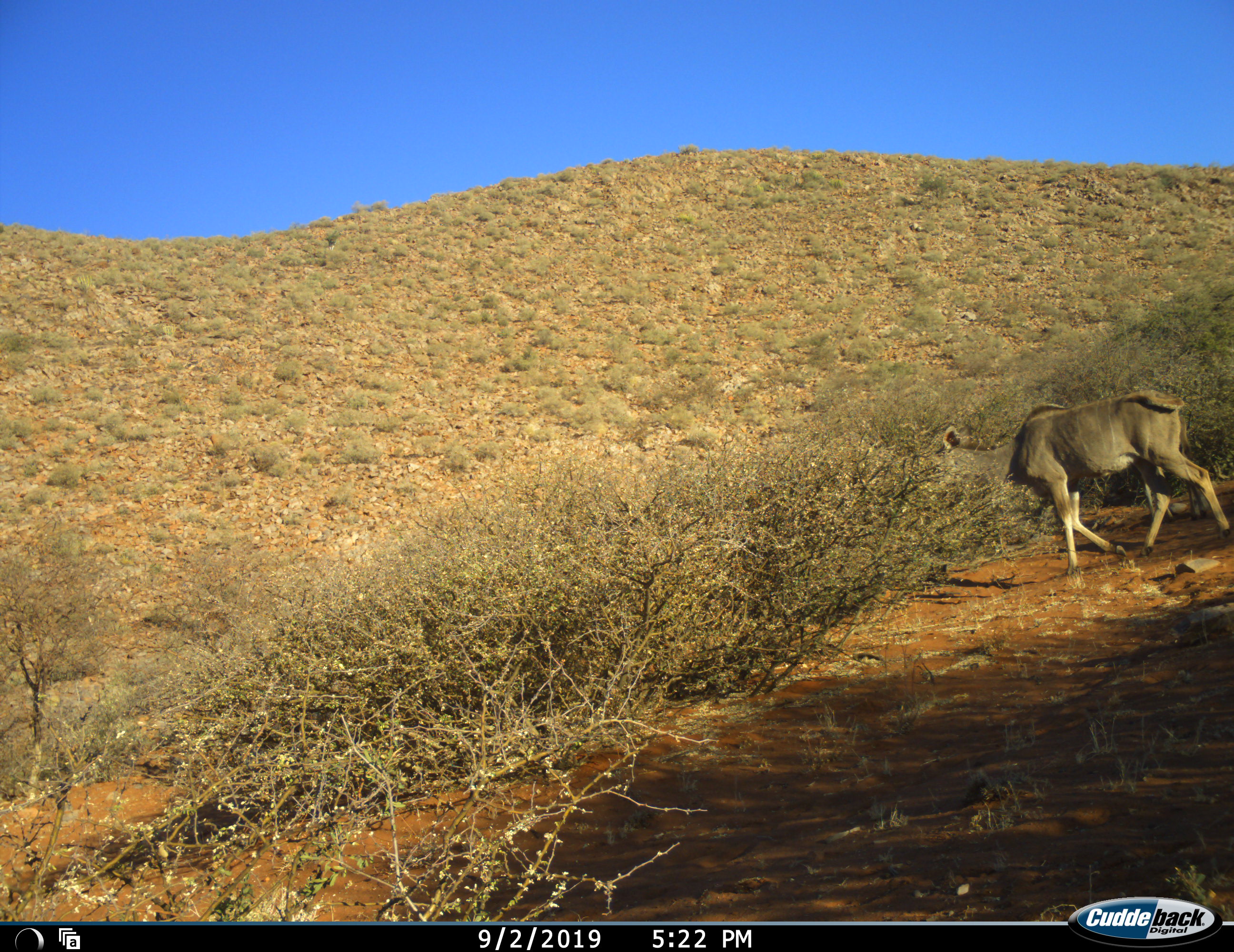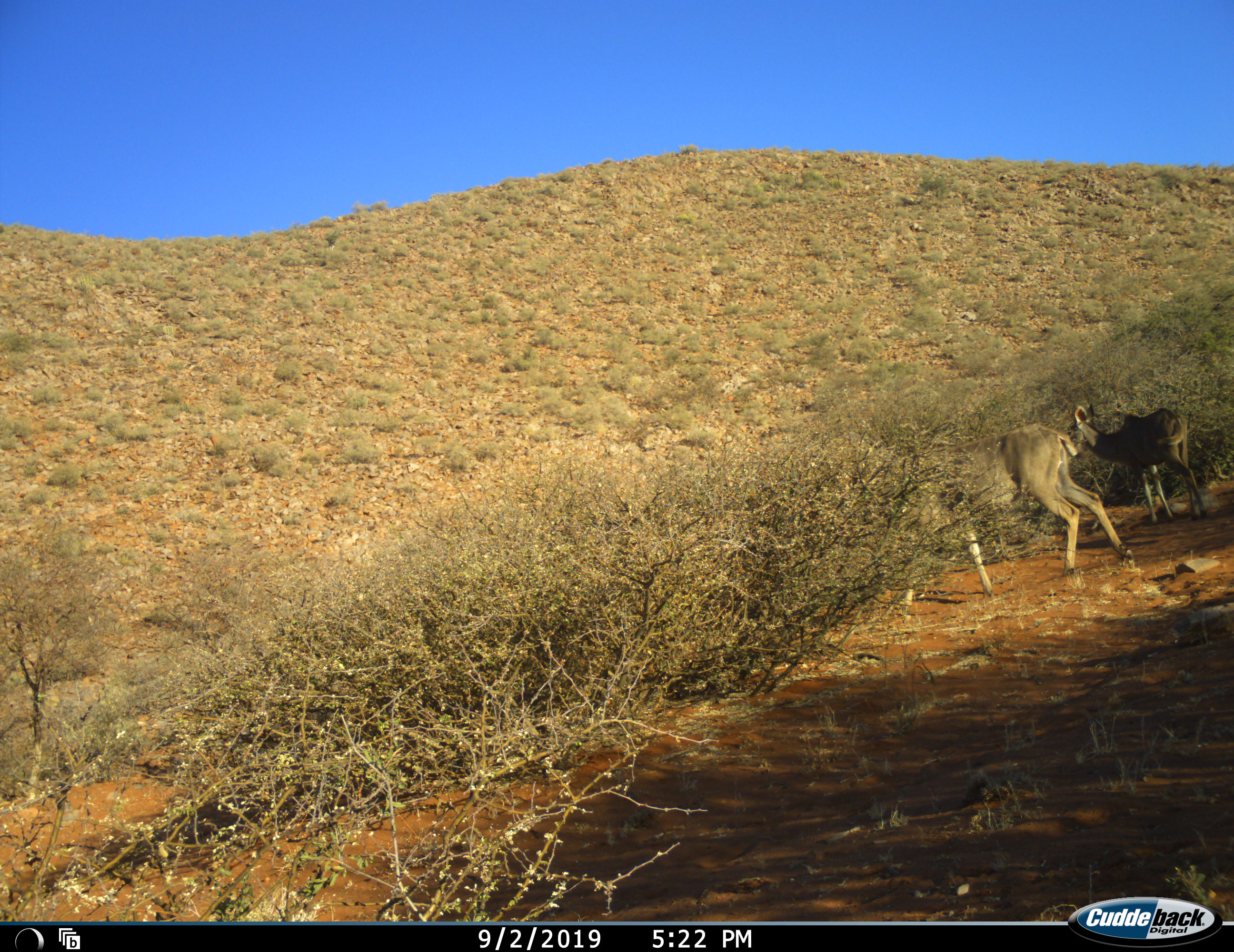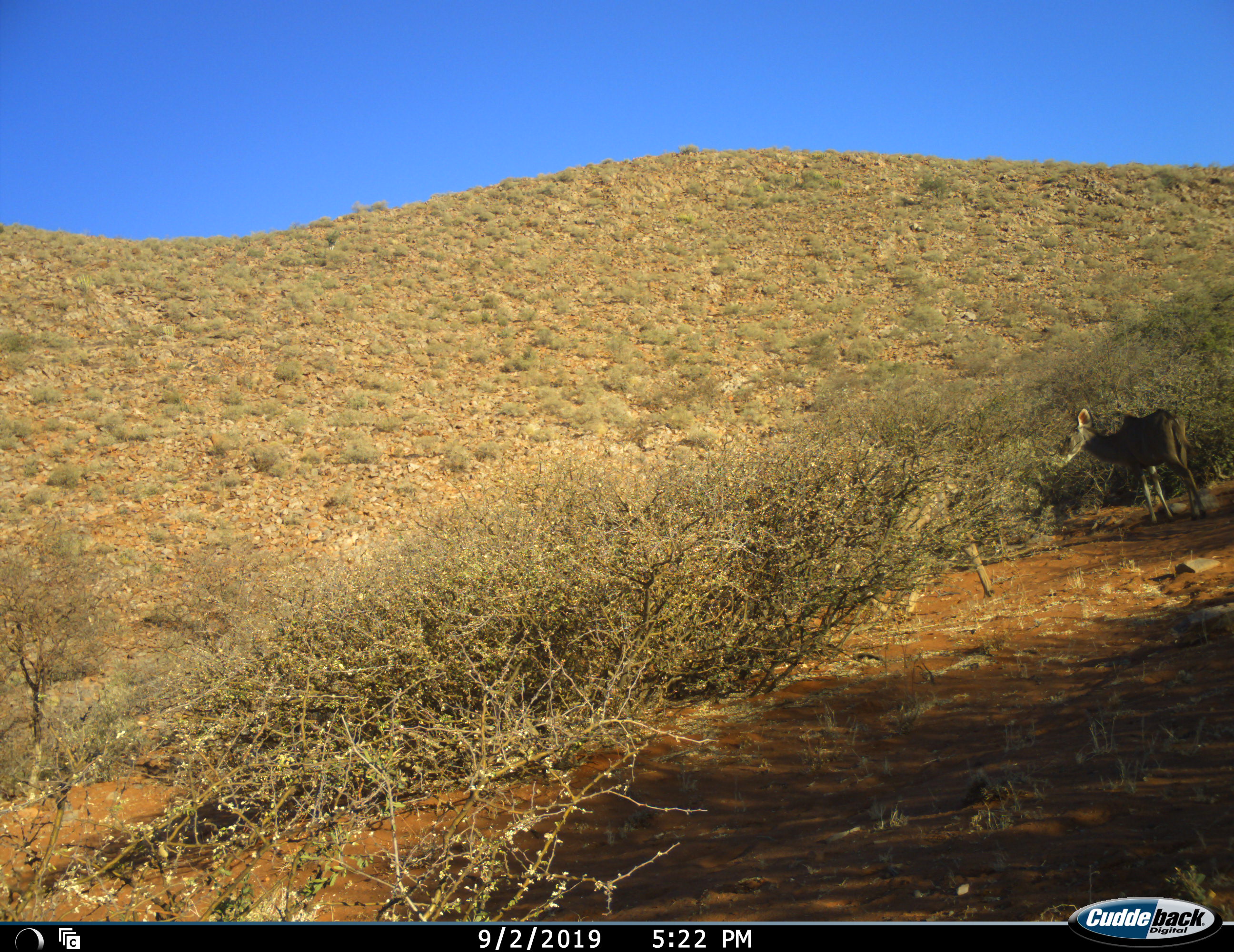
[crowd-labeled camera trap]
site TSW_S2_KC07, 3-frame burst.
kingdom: Animalia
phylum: Chordata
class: Mammalia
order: Artiodactyla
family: Bovidae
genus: Tragelaphus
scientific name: Tragelaphus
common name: kudu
Kudu (Tragelaphus), count 2. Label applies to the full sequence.